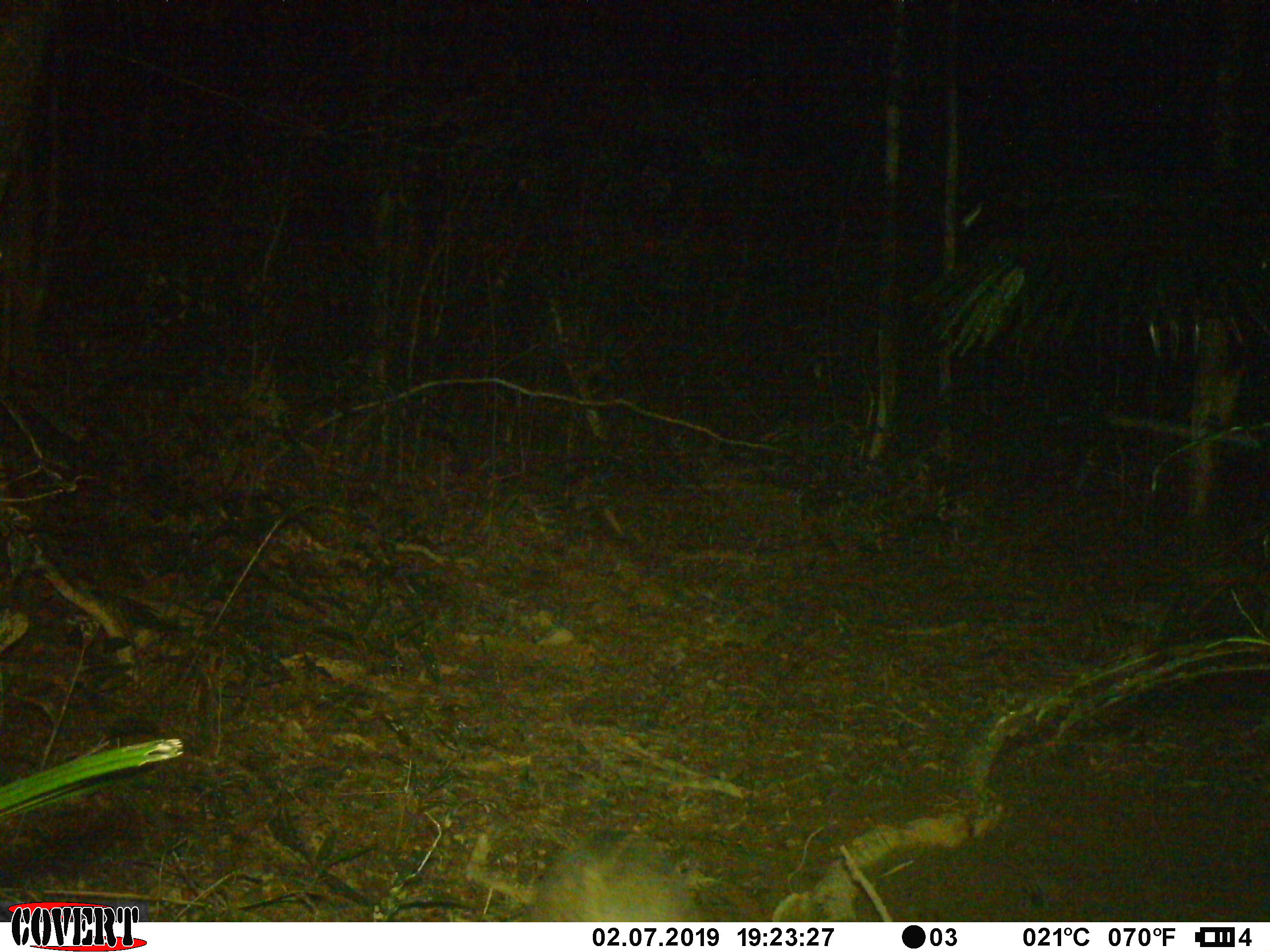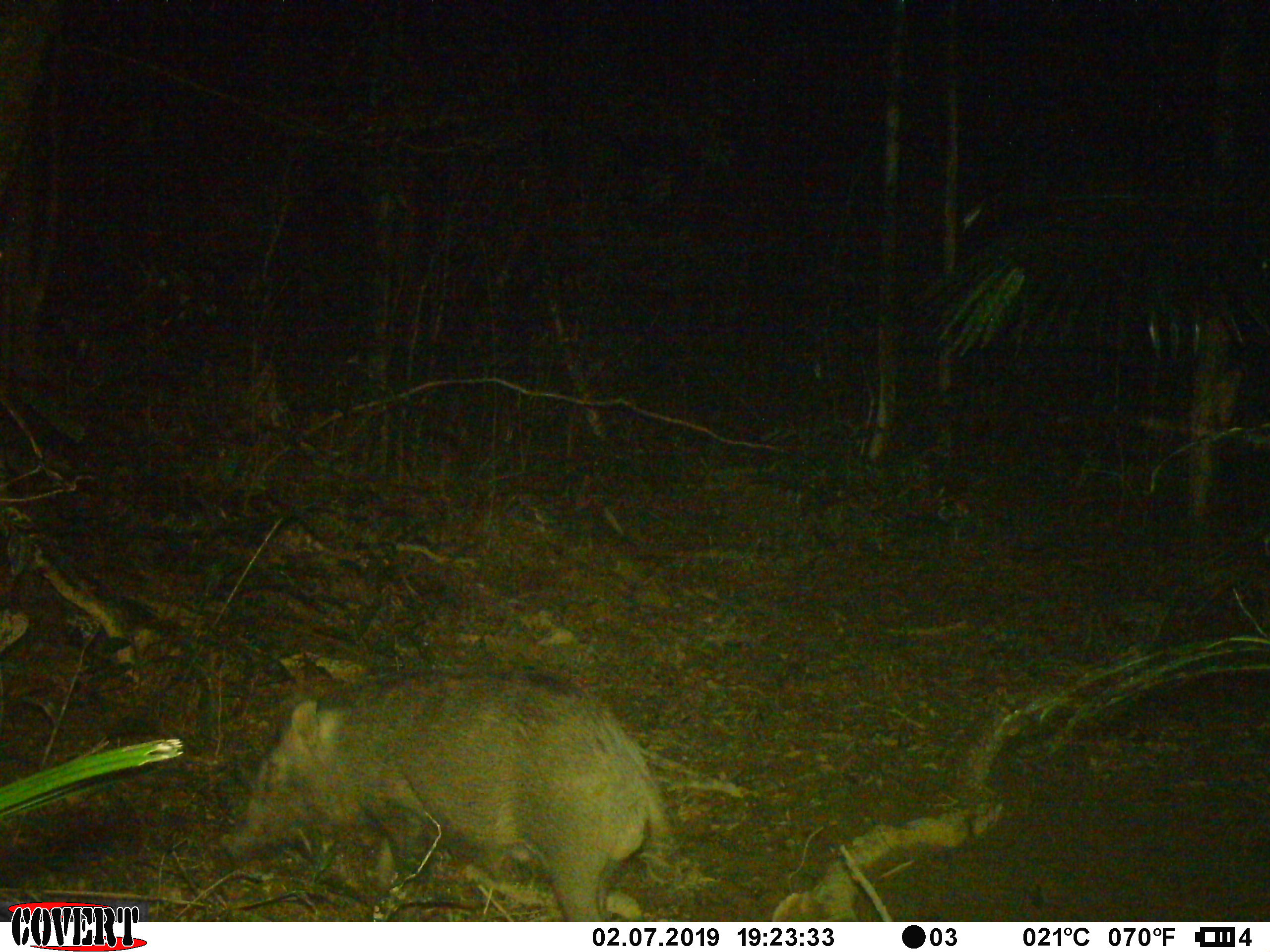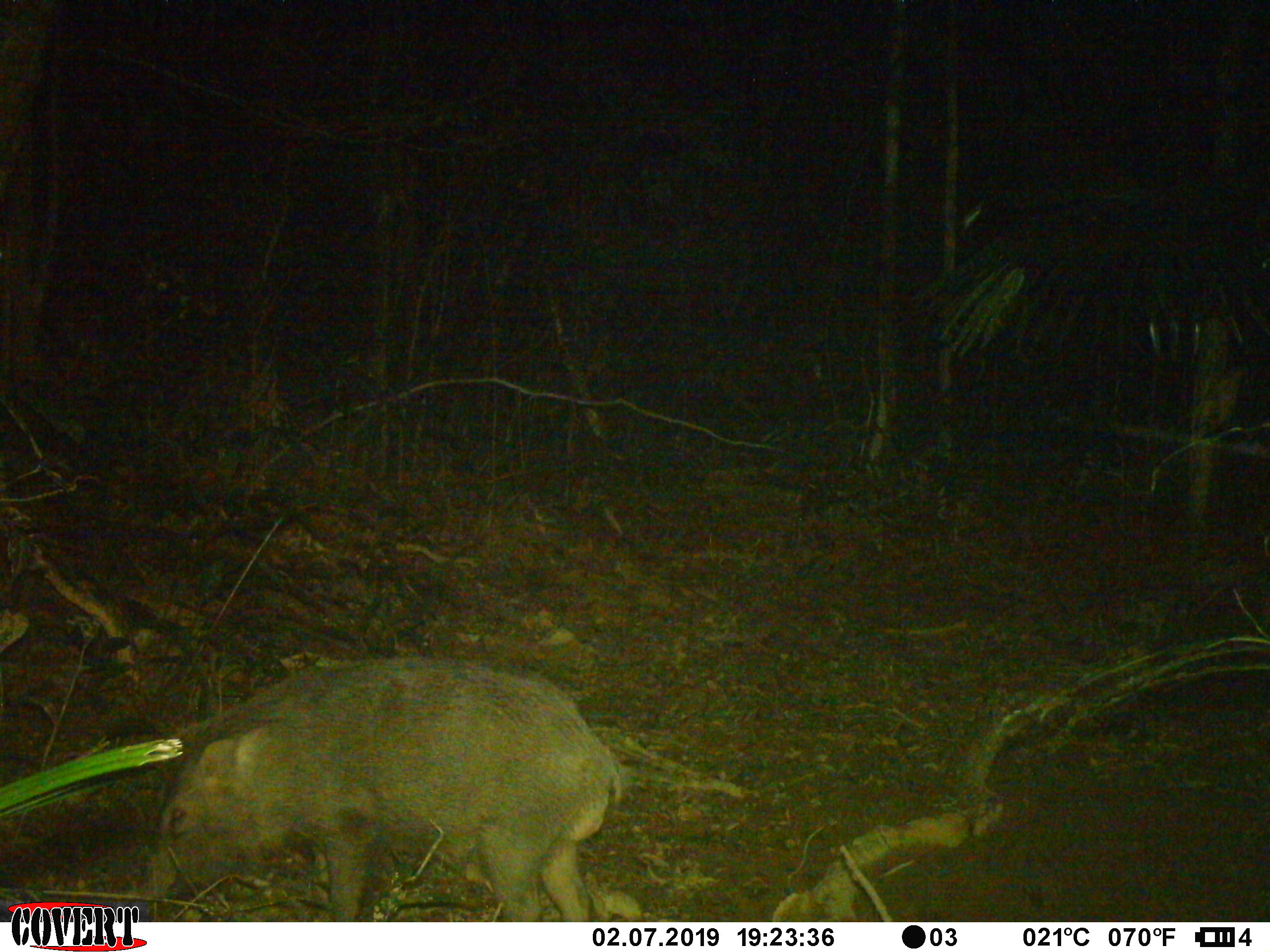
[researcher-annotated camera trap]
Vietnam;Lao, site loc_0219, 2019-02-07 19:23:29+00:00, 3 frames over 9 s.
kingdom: Animalia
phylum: Chordata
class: Mammalia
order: Artiodactyla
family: Suidae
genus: Sus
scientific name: Sus scrofa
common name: eurasian wild pig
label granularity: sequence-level